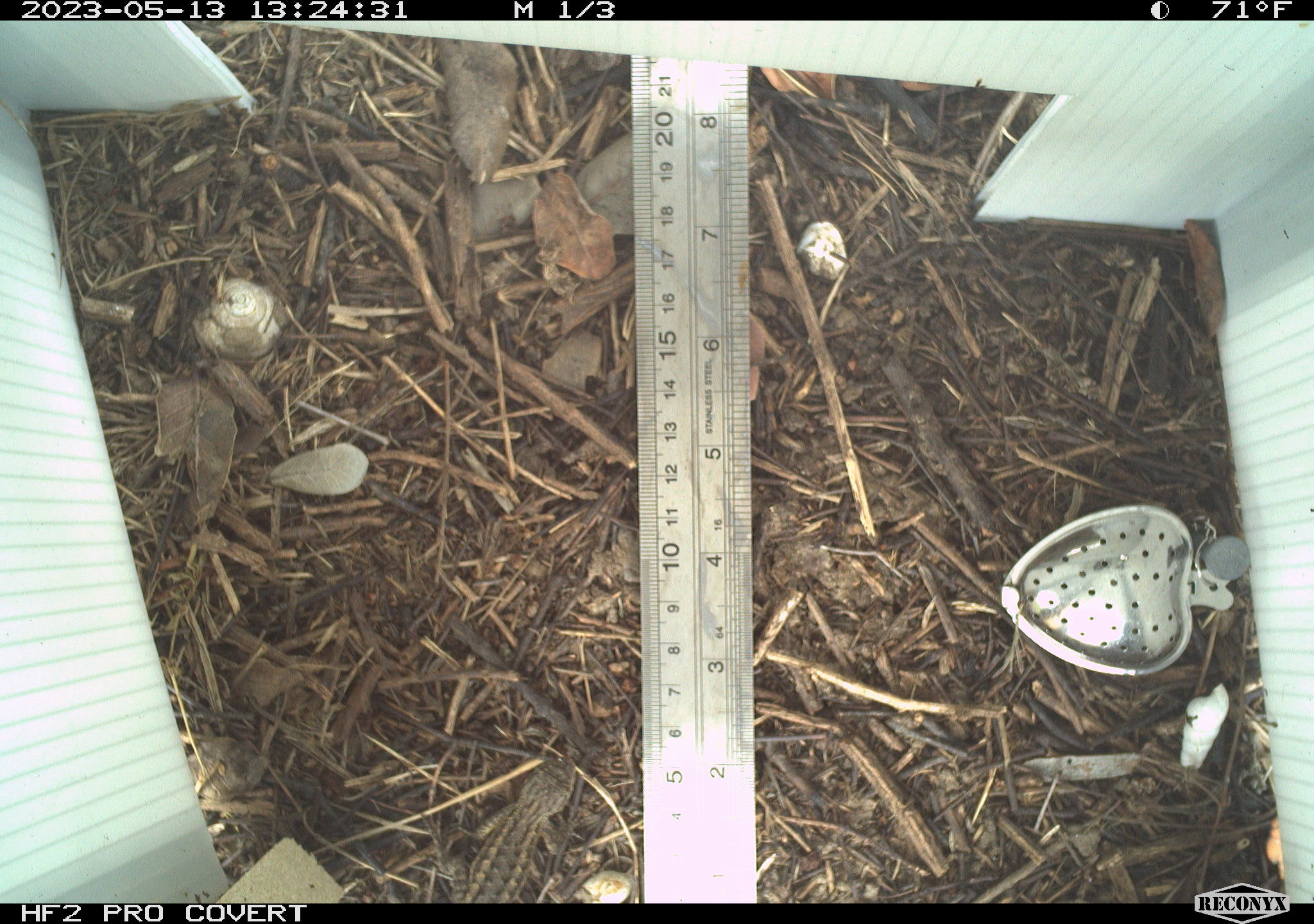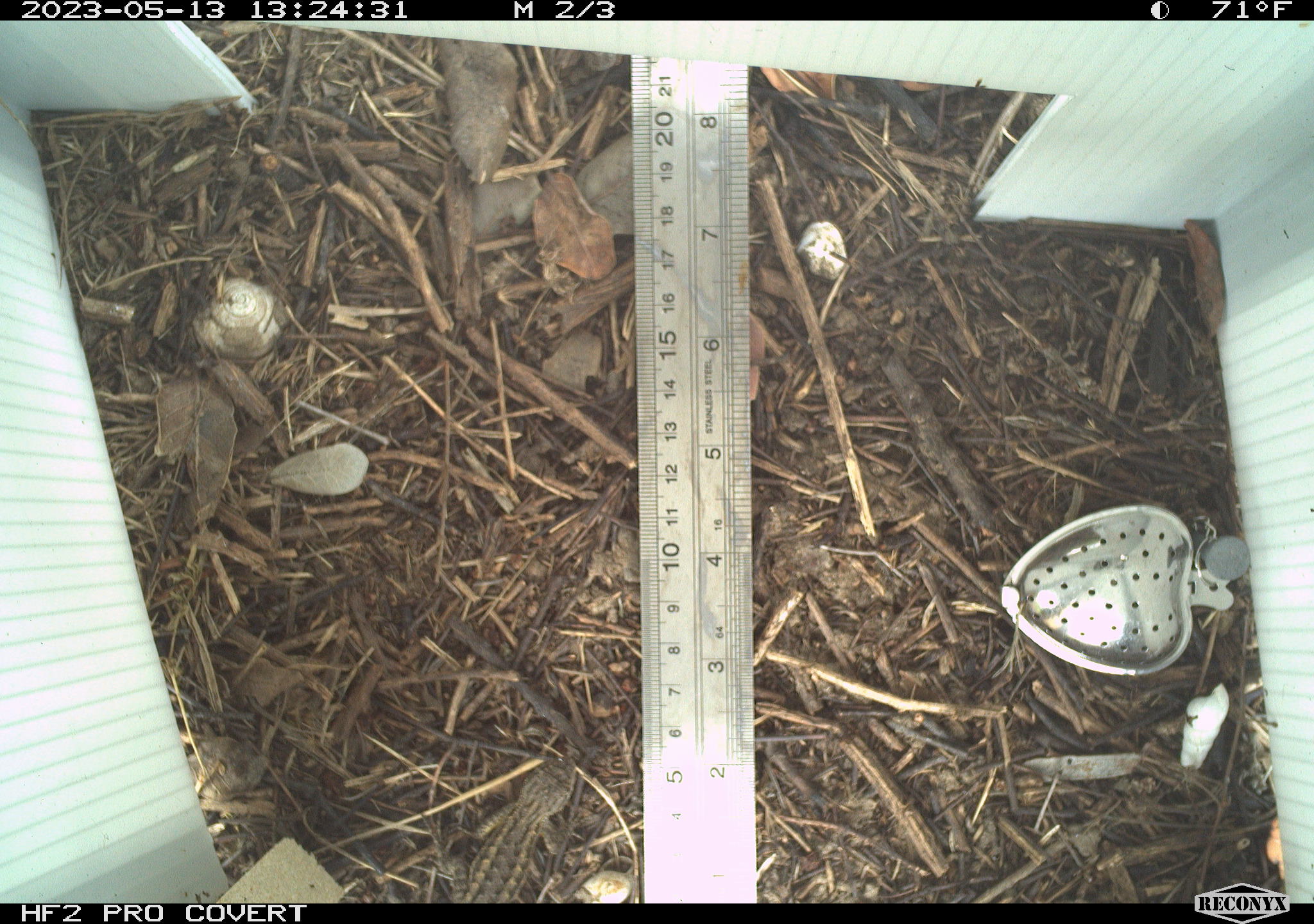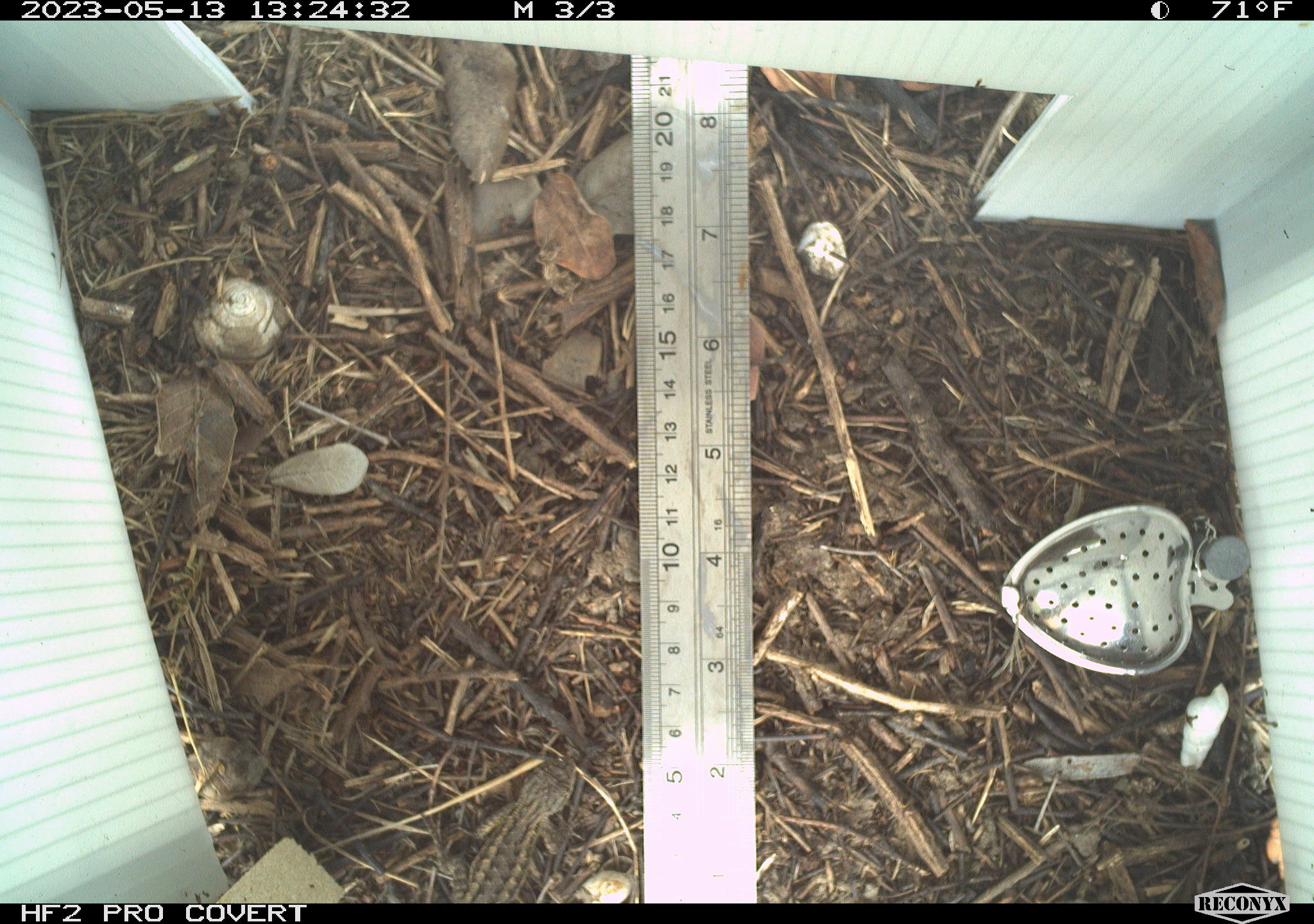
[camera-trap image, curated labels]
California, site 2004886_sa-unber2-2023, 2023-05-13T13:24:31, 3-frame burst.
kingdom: Animalia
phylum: Chordata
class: Reptilia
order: Squamata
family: Phrynosomatidae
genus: Sceloporus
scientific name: Sceloporus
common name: spiny lizards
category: sceloporus species